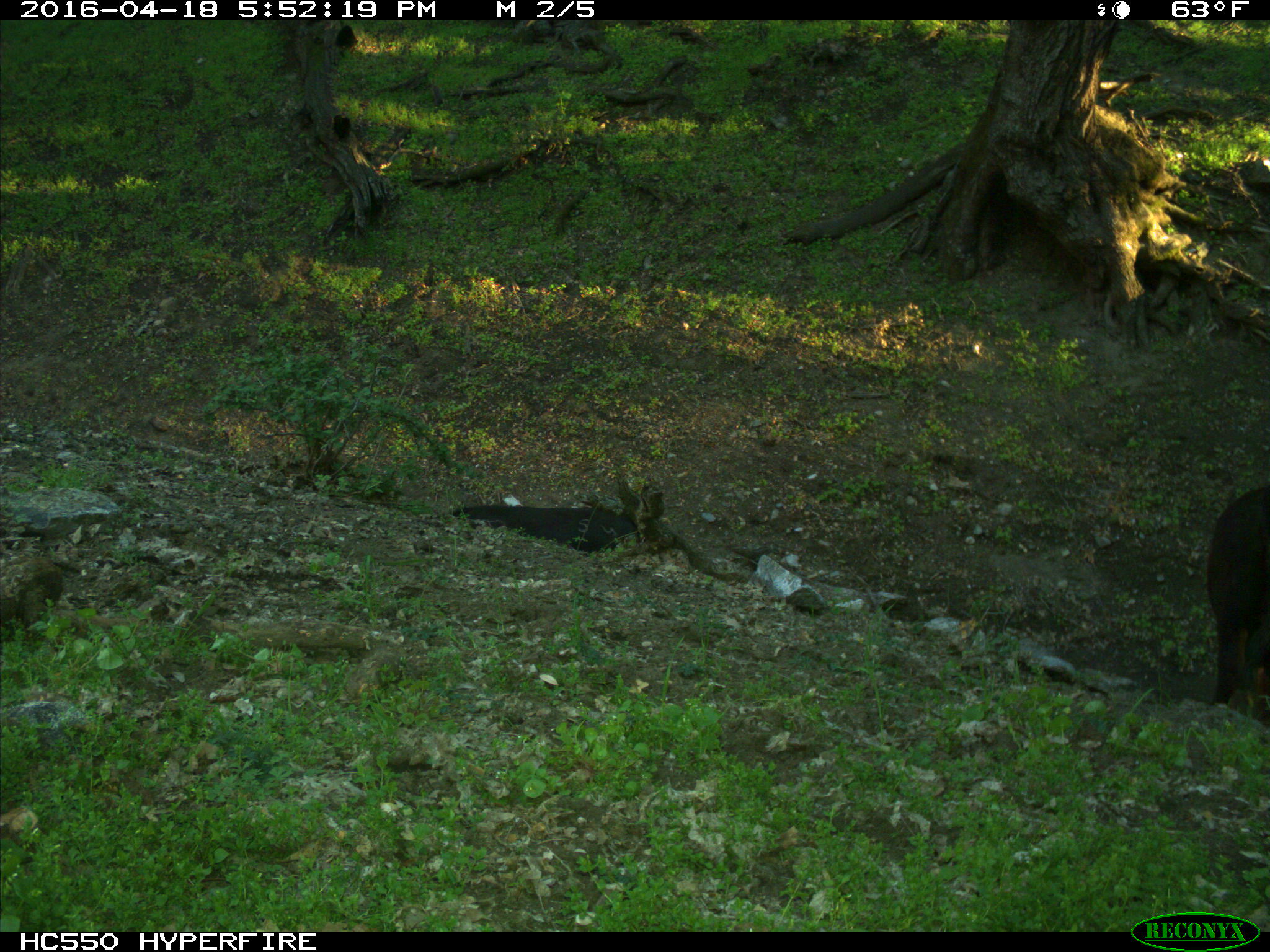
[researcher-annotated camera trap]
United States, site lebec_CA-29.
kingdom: Animalia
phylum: Chordata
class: Mammalia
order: Artiodactyla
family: Bovidae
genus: Bos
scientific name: Bos taurus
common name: domestic cow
Bos taurus (domestic cow).